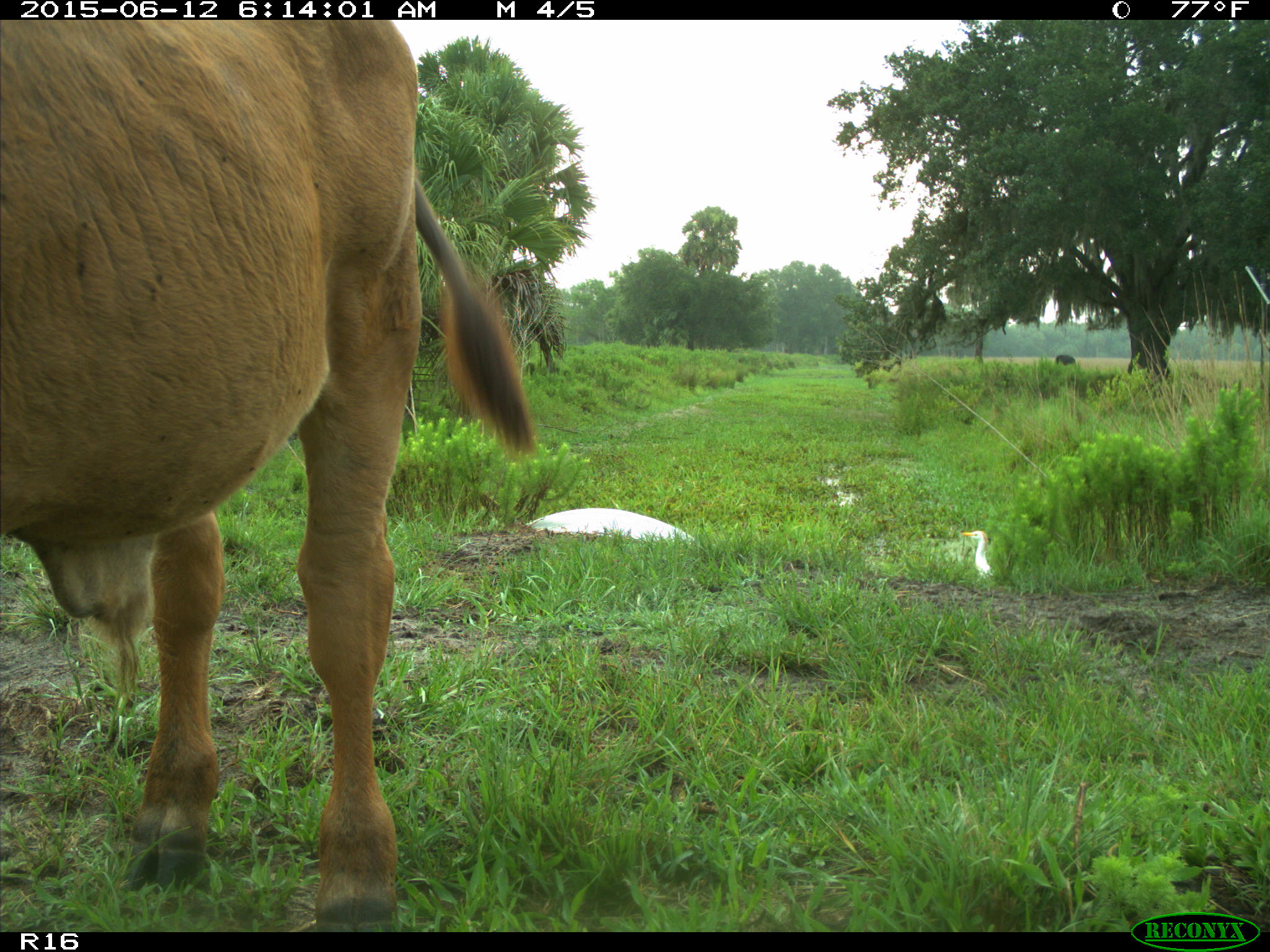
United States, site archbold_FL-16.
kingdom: Animalia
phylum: Chordata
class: Mammalia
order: Artiodactyla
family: Bovidae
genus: Bos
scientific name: Bos taurus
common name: domestic cow